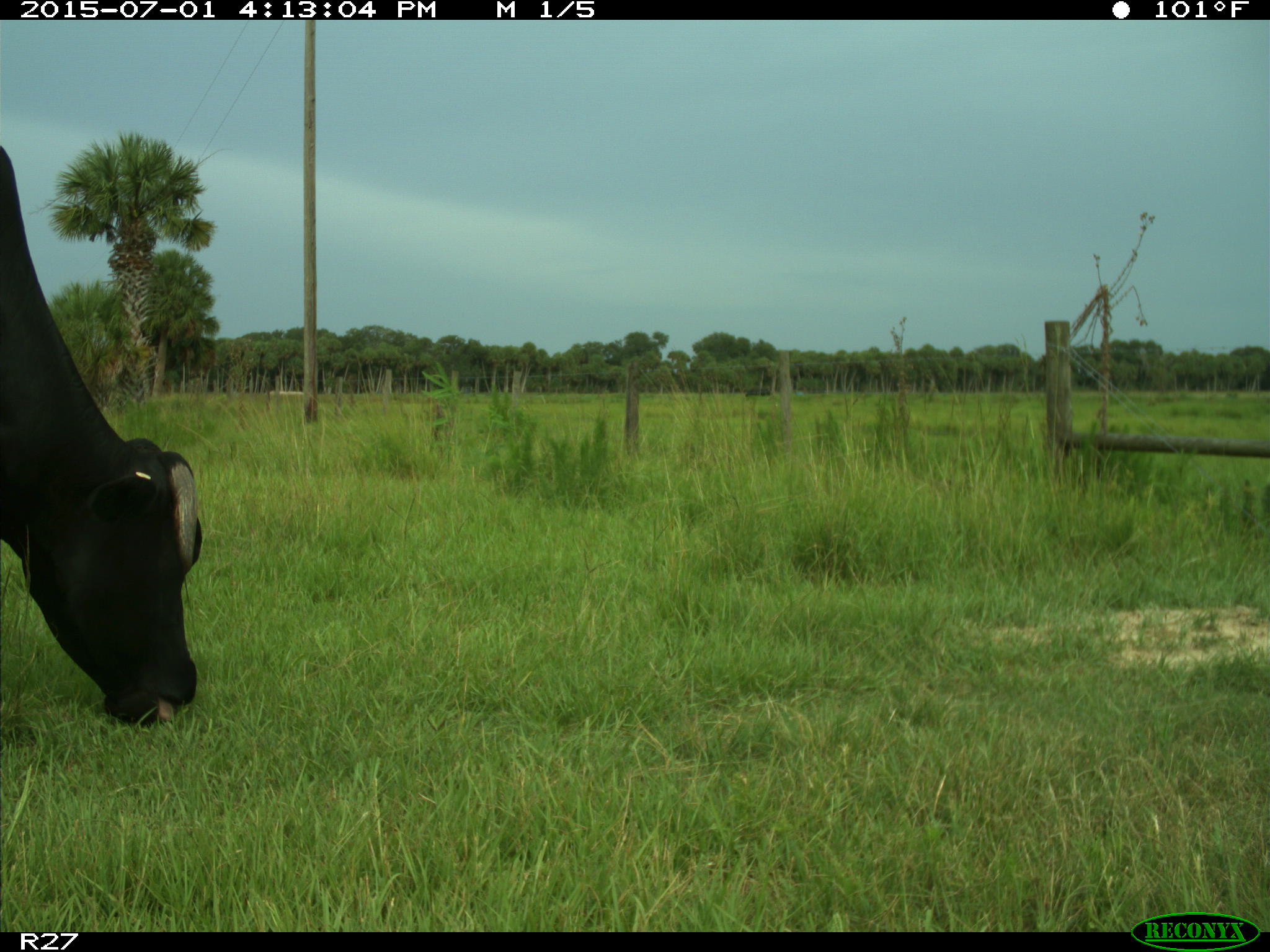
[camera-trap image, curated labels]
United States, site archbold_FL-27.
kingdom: Animalia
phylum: Chordata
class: Mammalia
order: Artiodactyla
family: Bovidae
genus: Bos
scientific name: Bos taurus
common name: domestic cow